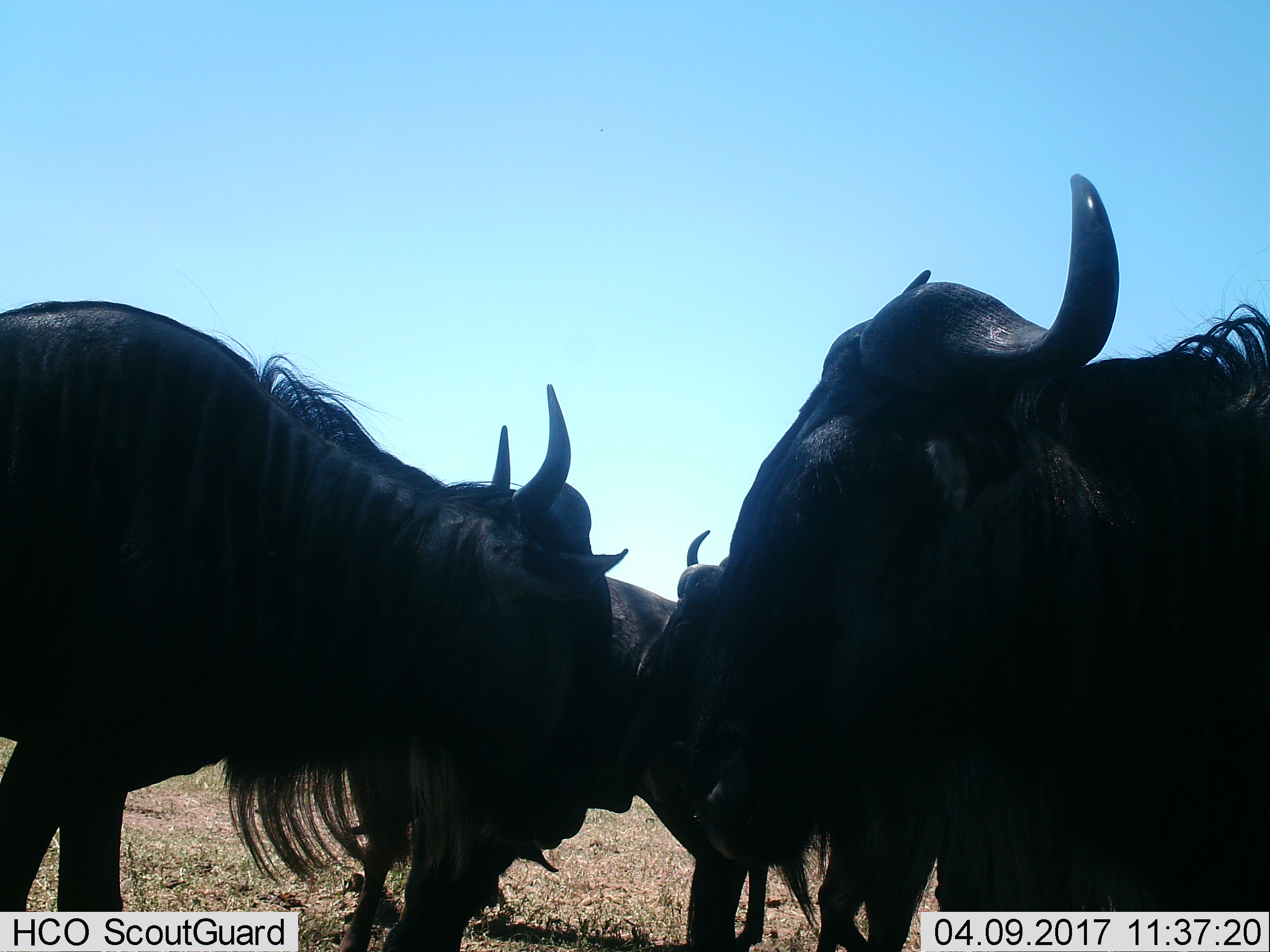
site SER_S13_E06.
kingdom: Animalia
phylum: Chordata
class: Mammalia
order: Artiodactyla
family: Bovidae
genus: Connochaetes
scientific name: Connochaetes taurinus taurinus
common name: blue wildebeest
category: wildebeestblue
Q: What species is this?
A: Wildebeestblue (blue wildebeest) (Connochaetes taurinus taurinus).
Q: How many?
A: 4.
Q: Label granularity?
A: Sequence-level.